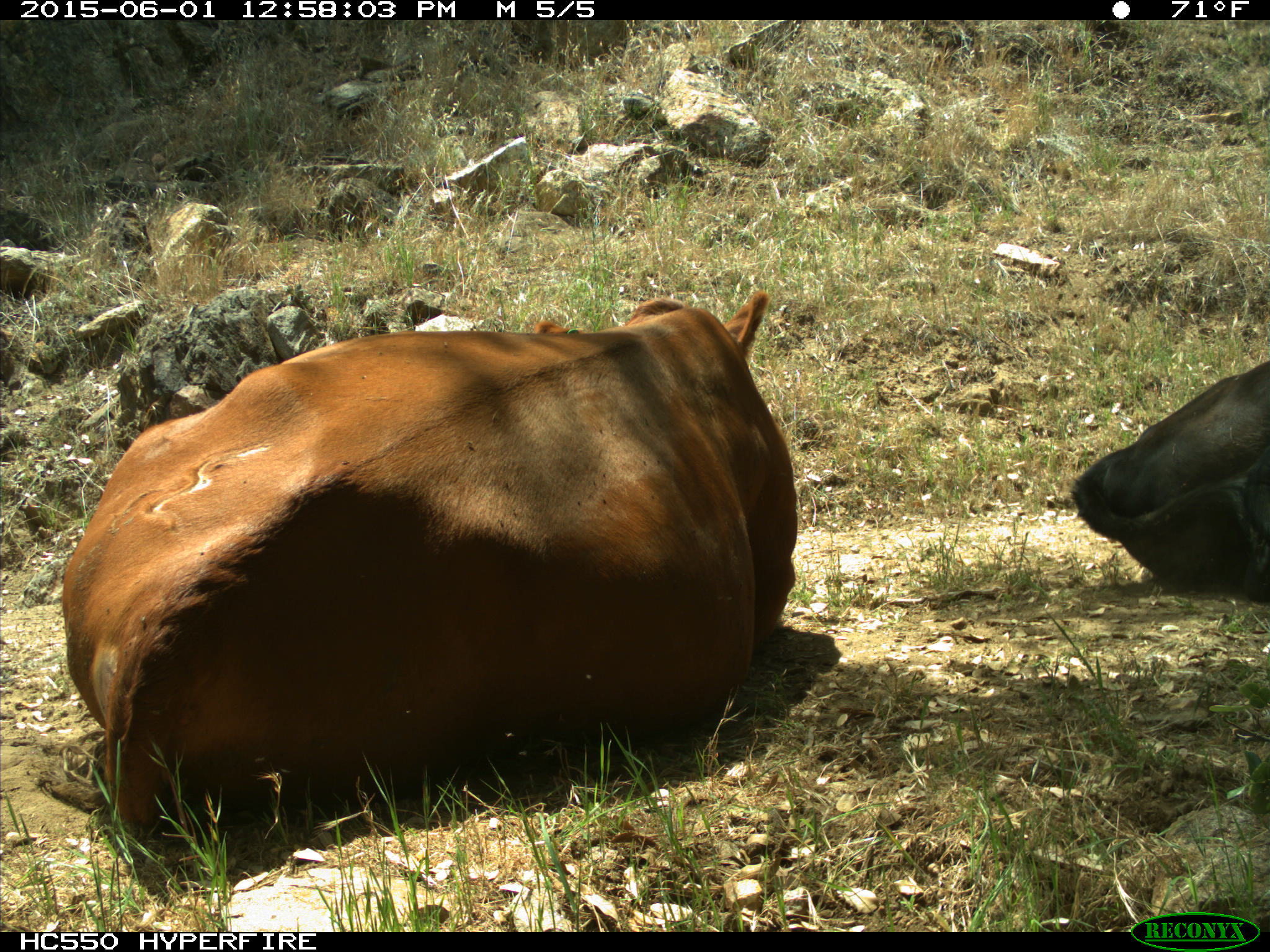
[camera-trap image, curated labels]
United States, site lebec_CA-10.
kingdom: Animalia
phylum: Chordata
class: Mammalia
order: Artiodactyla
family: Bovidae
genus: Bos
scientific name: Bos taurus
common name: domestic cow